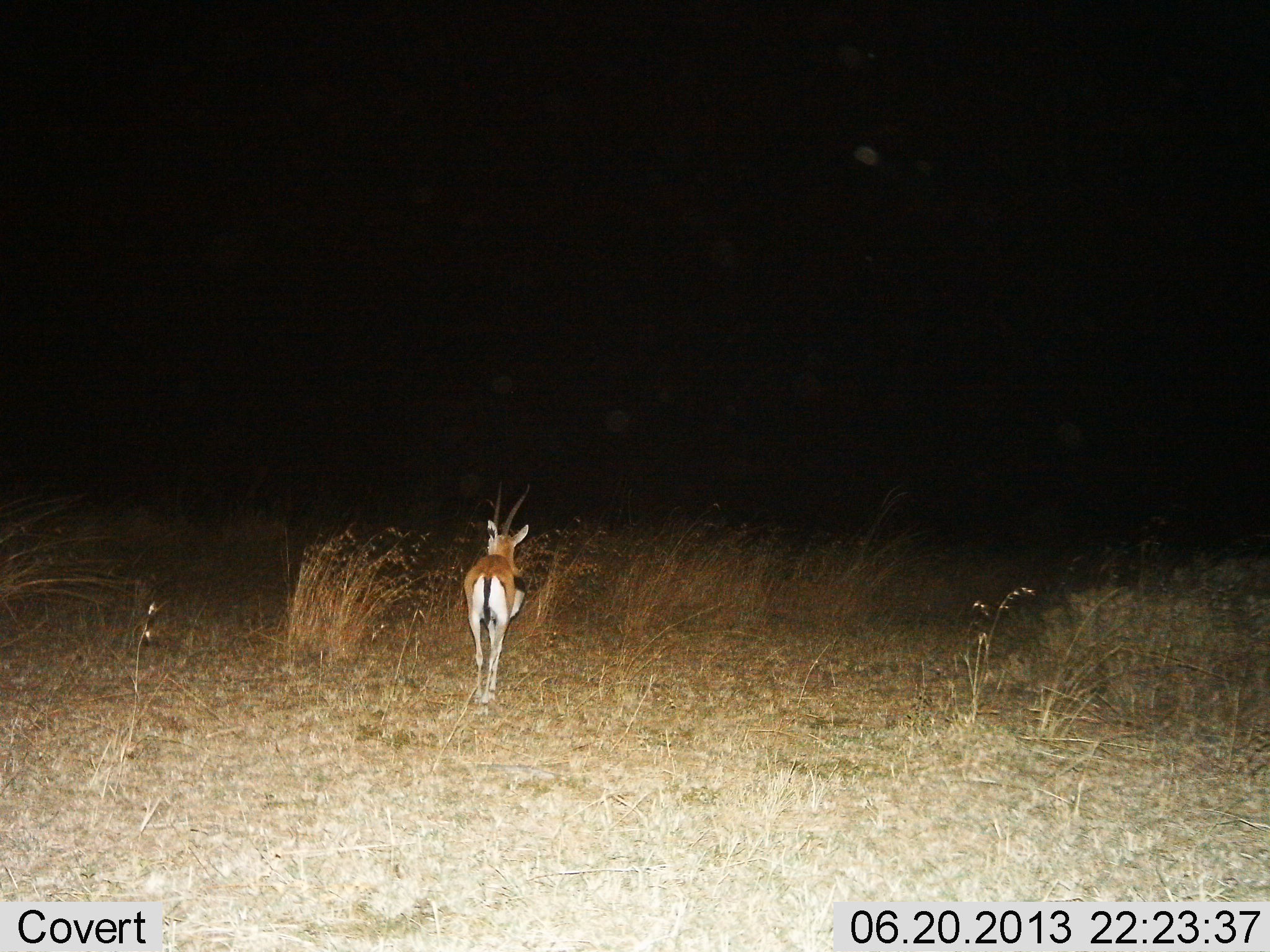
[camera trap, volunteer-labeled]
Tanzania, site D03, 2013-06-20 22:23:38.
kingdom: Animalia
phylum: Chordata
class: Mammalia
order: Artiodactyla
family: Bovidae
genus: Eudorcas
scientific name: Eudorcas thomsonii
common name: thomson's gazelle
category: gazellethomsons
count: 1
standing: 44%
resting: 0%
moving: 61%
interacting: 0%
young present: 0%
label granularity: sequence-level